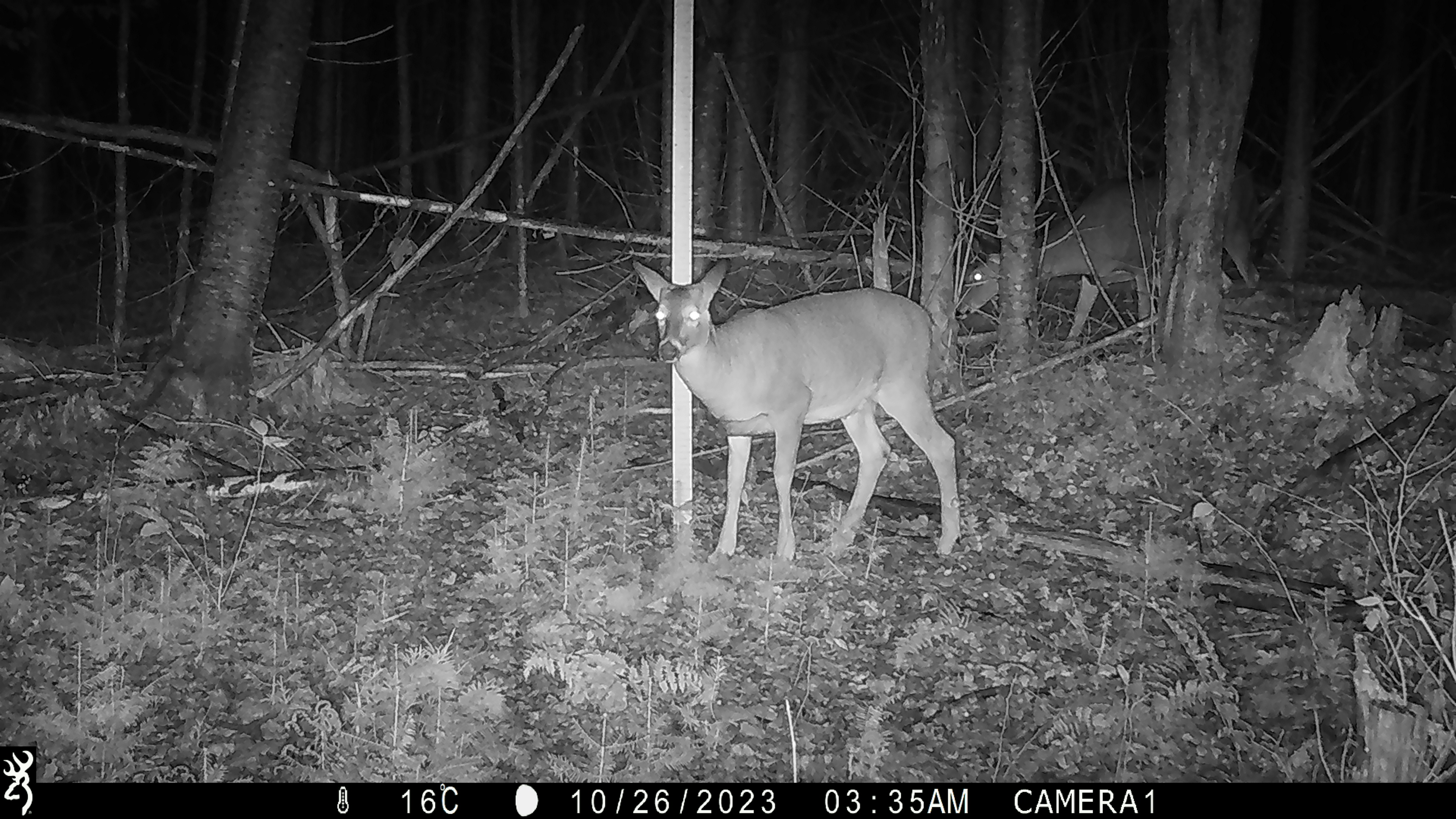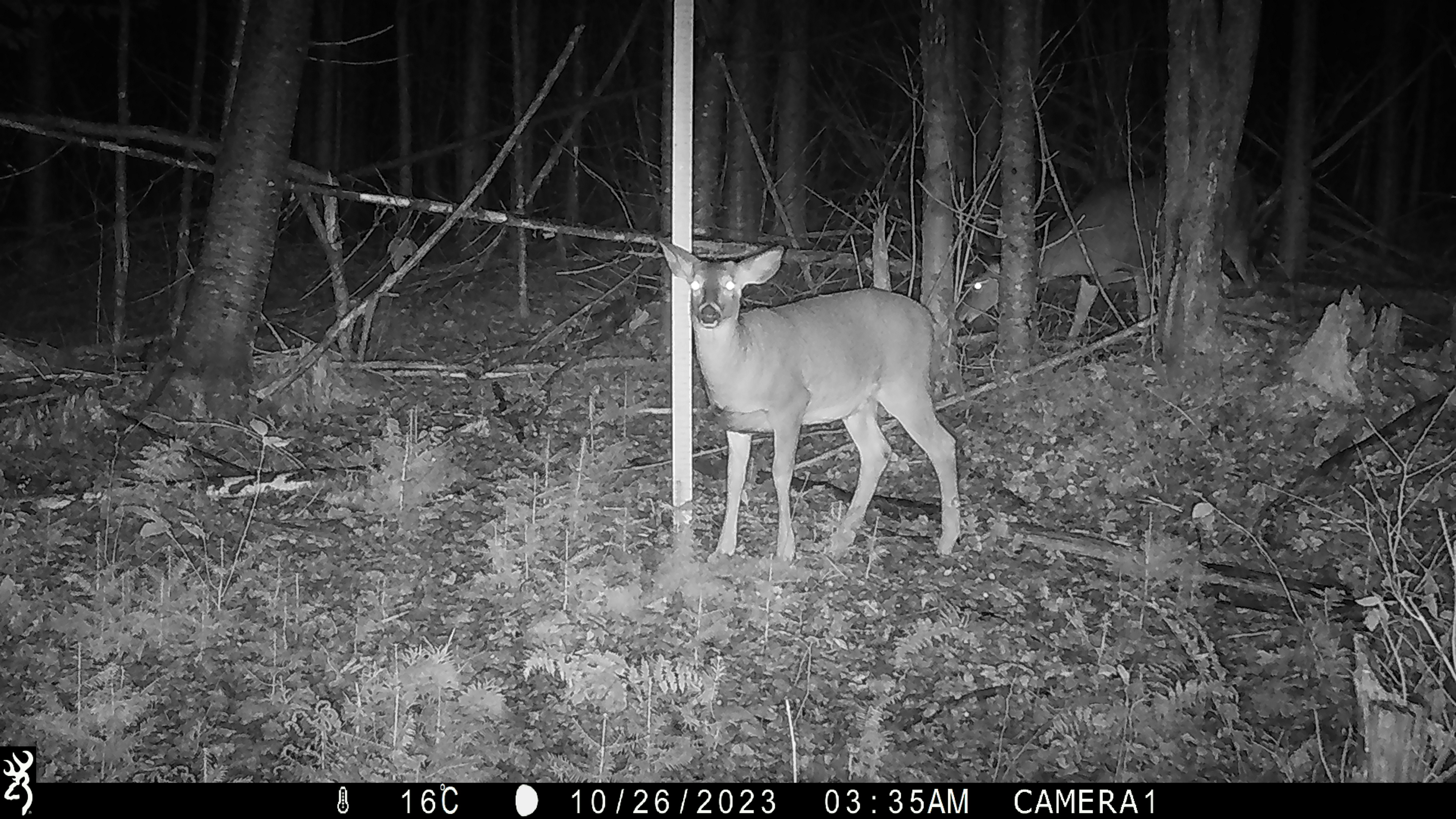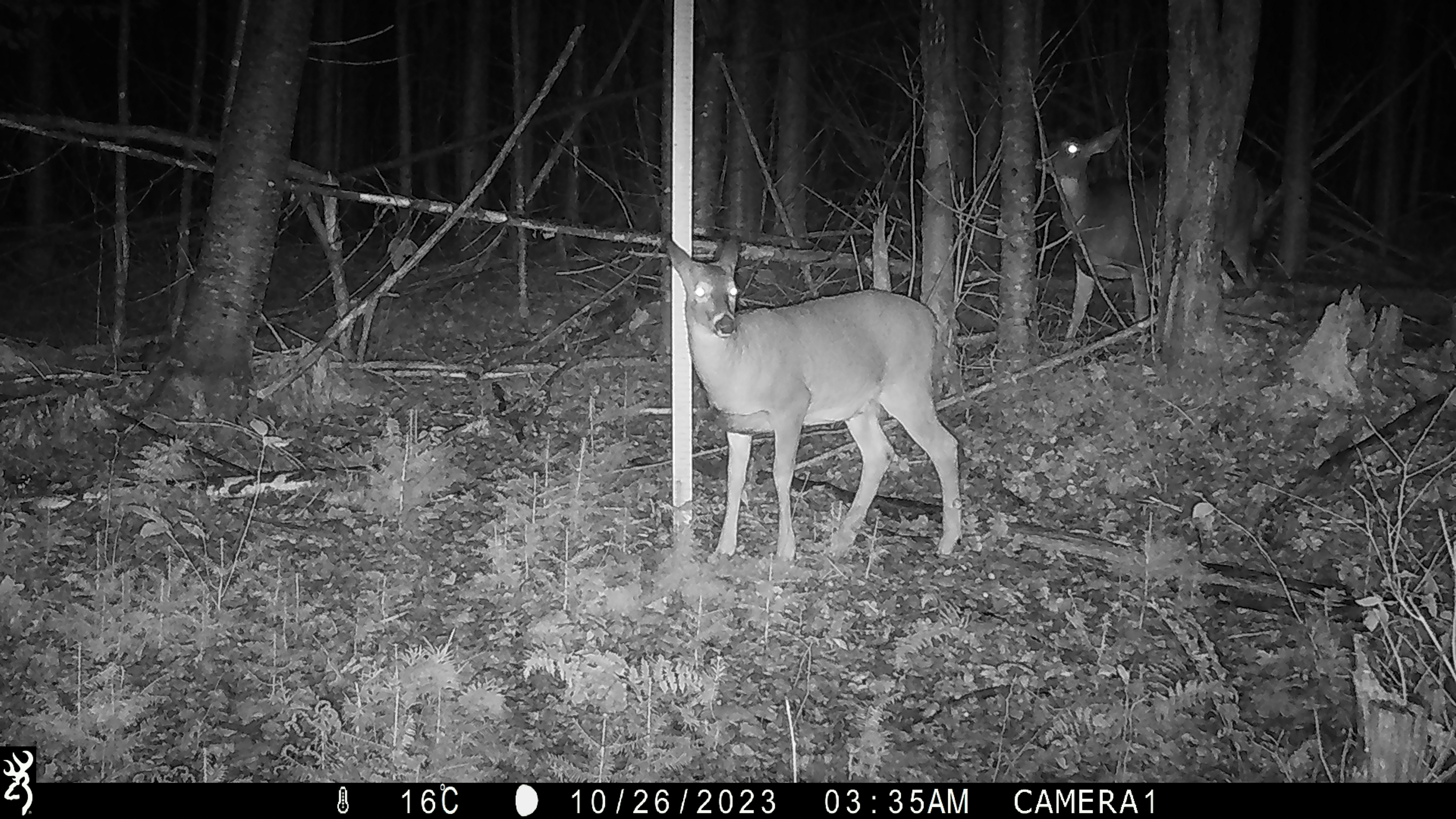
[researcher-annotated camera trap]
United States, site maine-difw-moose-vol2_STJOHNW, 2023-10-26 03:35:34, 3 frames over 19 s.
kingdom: Animalia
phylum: Chordata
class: Mammalia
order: Artiodactyla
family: Cervidae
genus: Odocoileus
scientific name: Odocoileus virginianus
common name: white-tailed deer